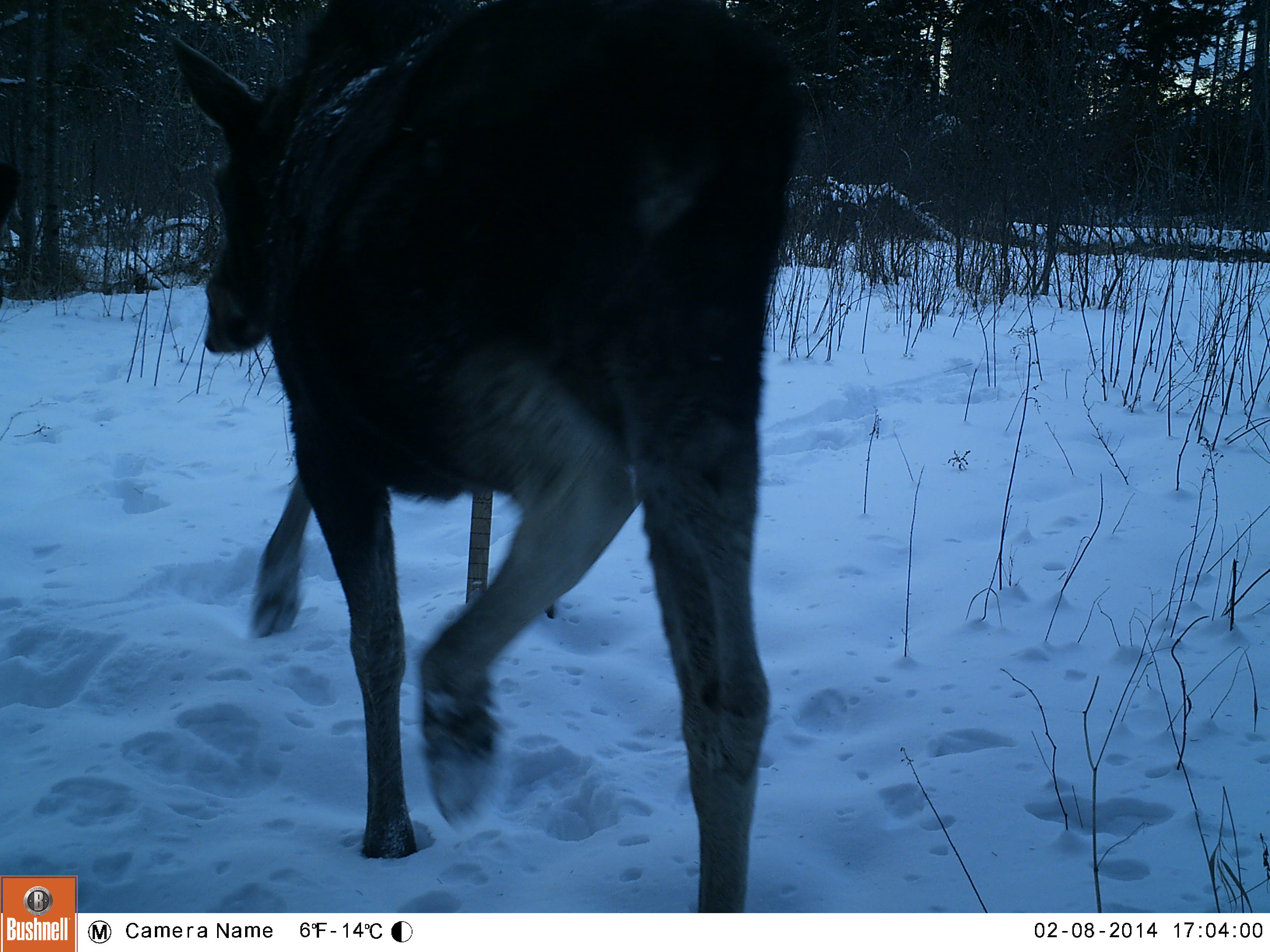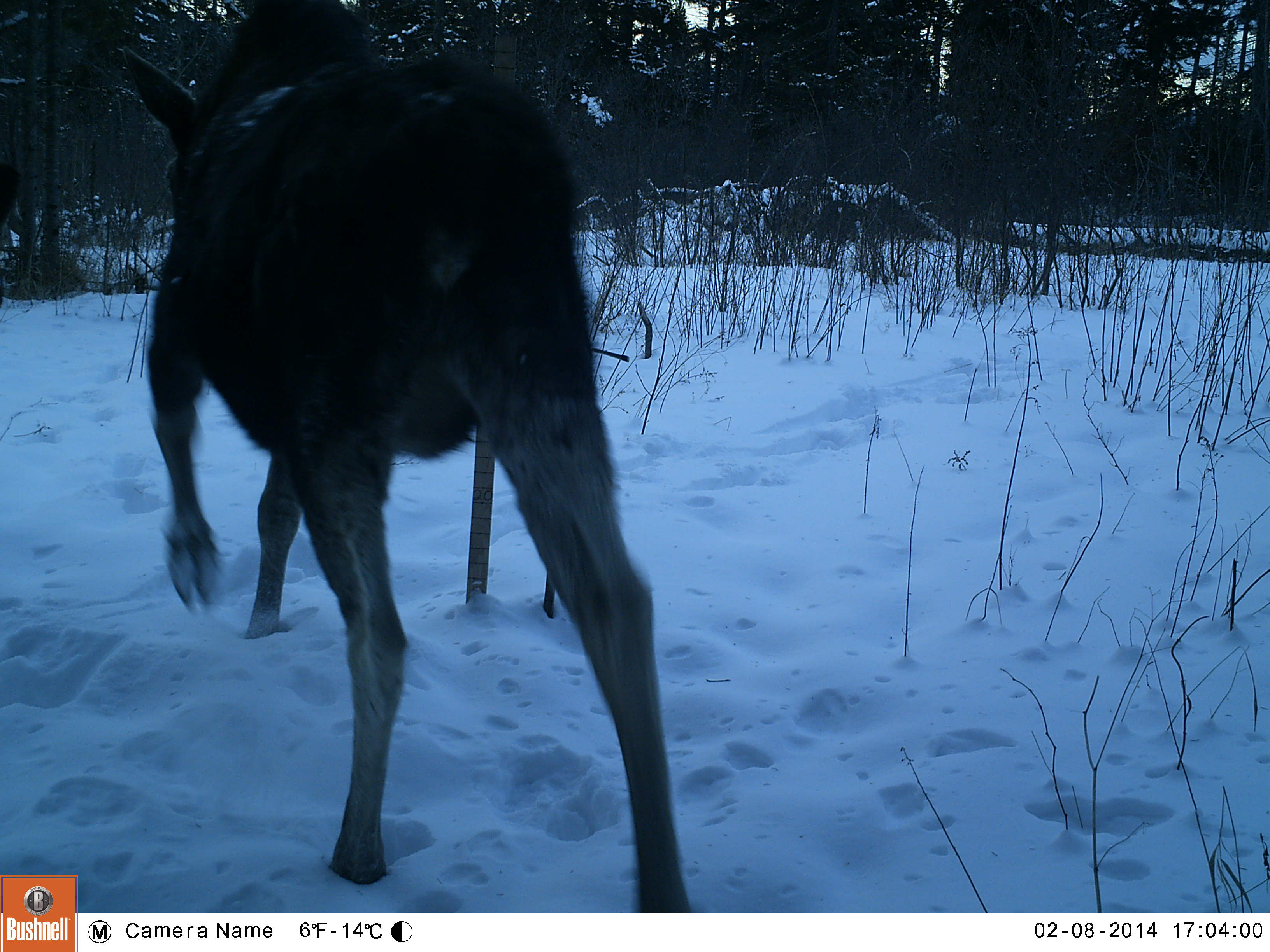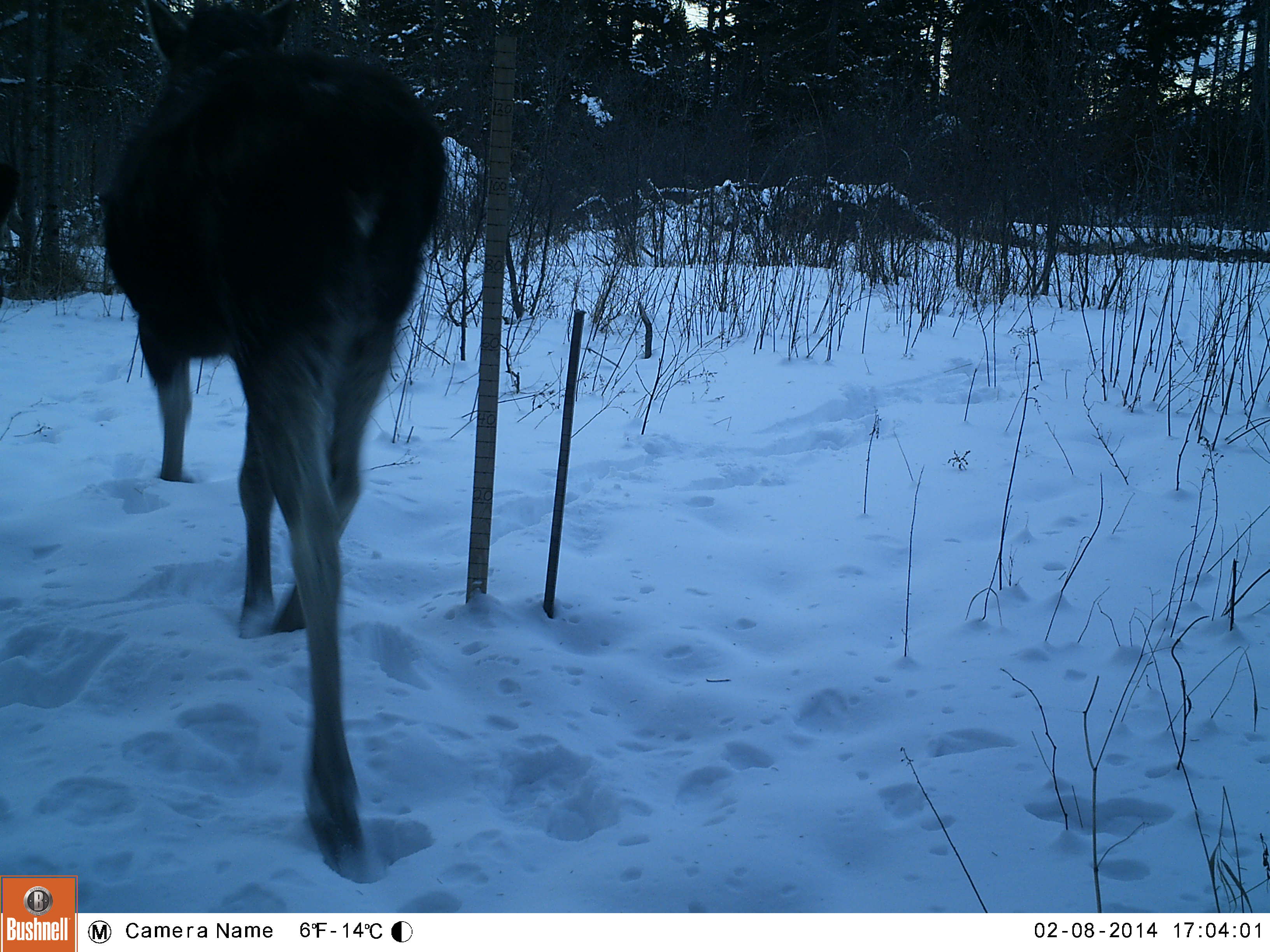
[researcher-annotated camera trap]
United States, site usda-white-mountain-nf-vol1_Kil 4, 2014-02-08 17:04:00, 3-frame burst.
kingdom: Animalia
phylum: Chordata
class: Mammalia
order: Artiodactyla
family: Cervidae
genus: Alces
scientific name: Alces alces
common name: moose